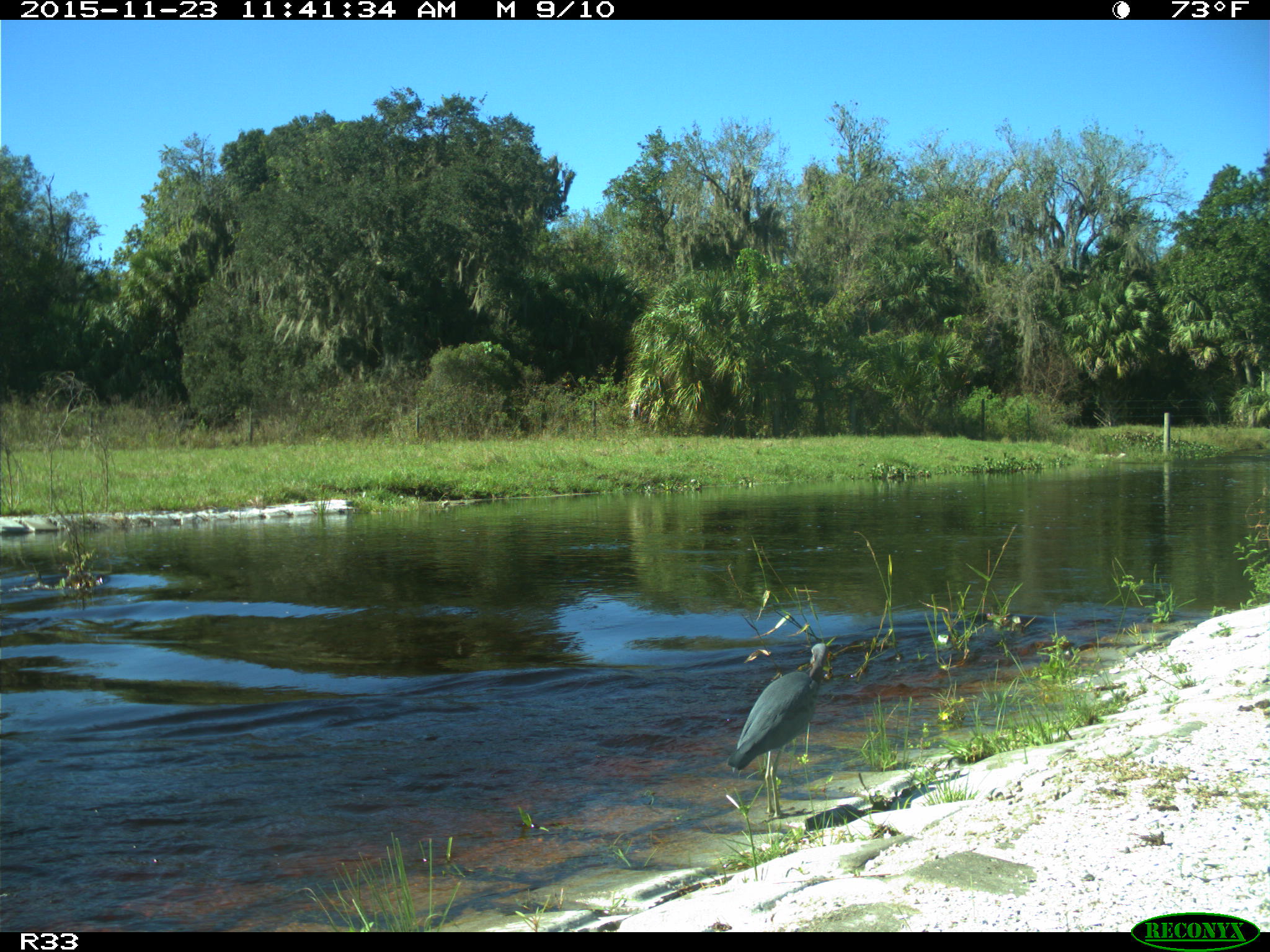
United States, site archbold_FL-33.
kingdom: Animalia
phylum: Chordata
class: Aves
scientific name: Aves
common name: birds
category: unidentified bird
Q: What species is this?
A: Unidentified bird (birds) (Aves).